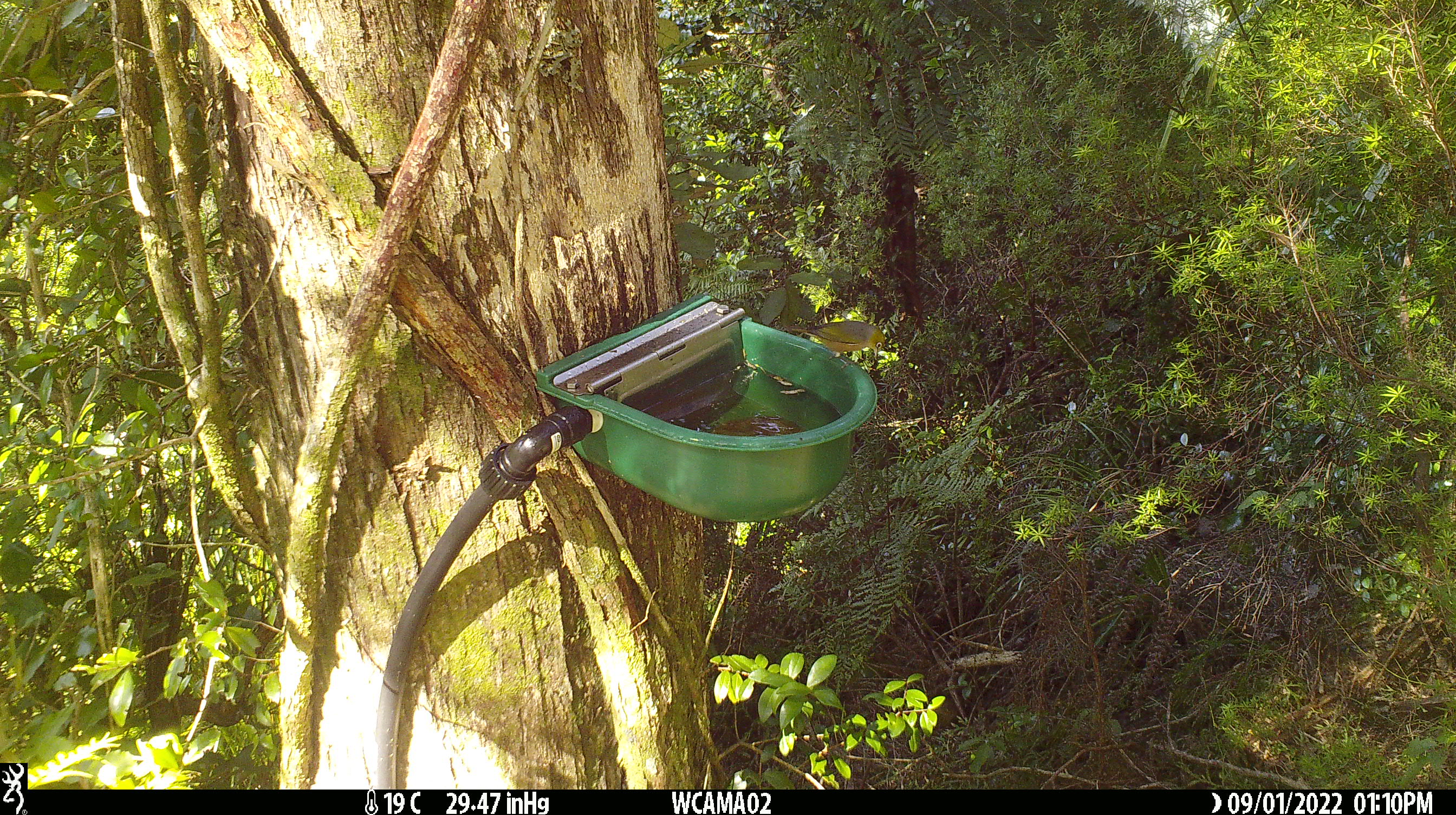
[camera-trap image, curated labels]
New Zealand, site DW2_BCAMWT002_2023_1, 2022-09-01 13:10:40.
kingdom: Animalia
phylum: Chordata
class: Aves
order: Passeriformes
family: Zosteropidae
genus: Zosterops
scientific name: Zosterops lateralis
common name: silvereye